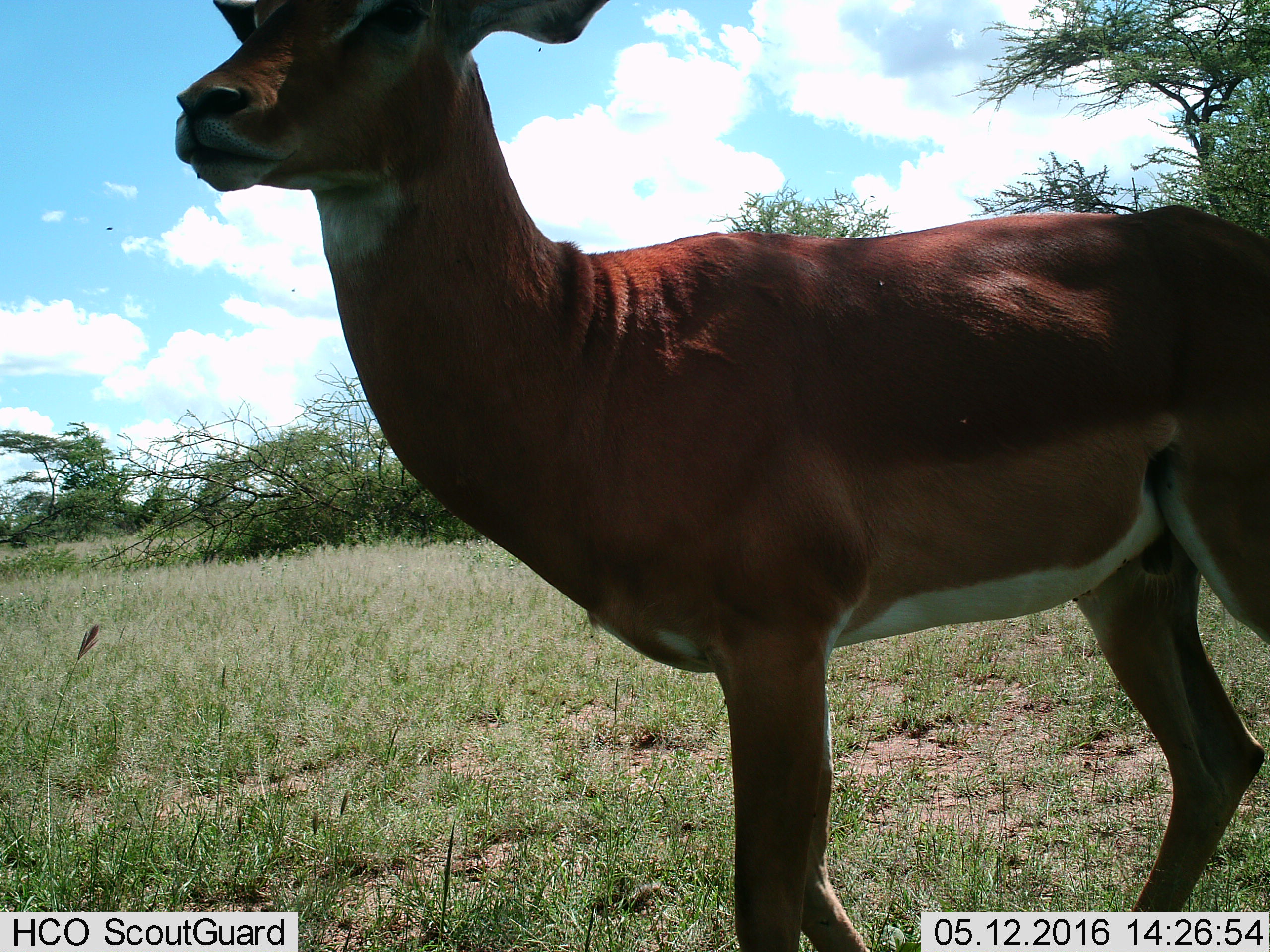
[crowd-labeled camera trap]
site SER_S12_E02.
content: unidentified animal